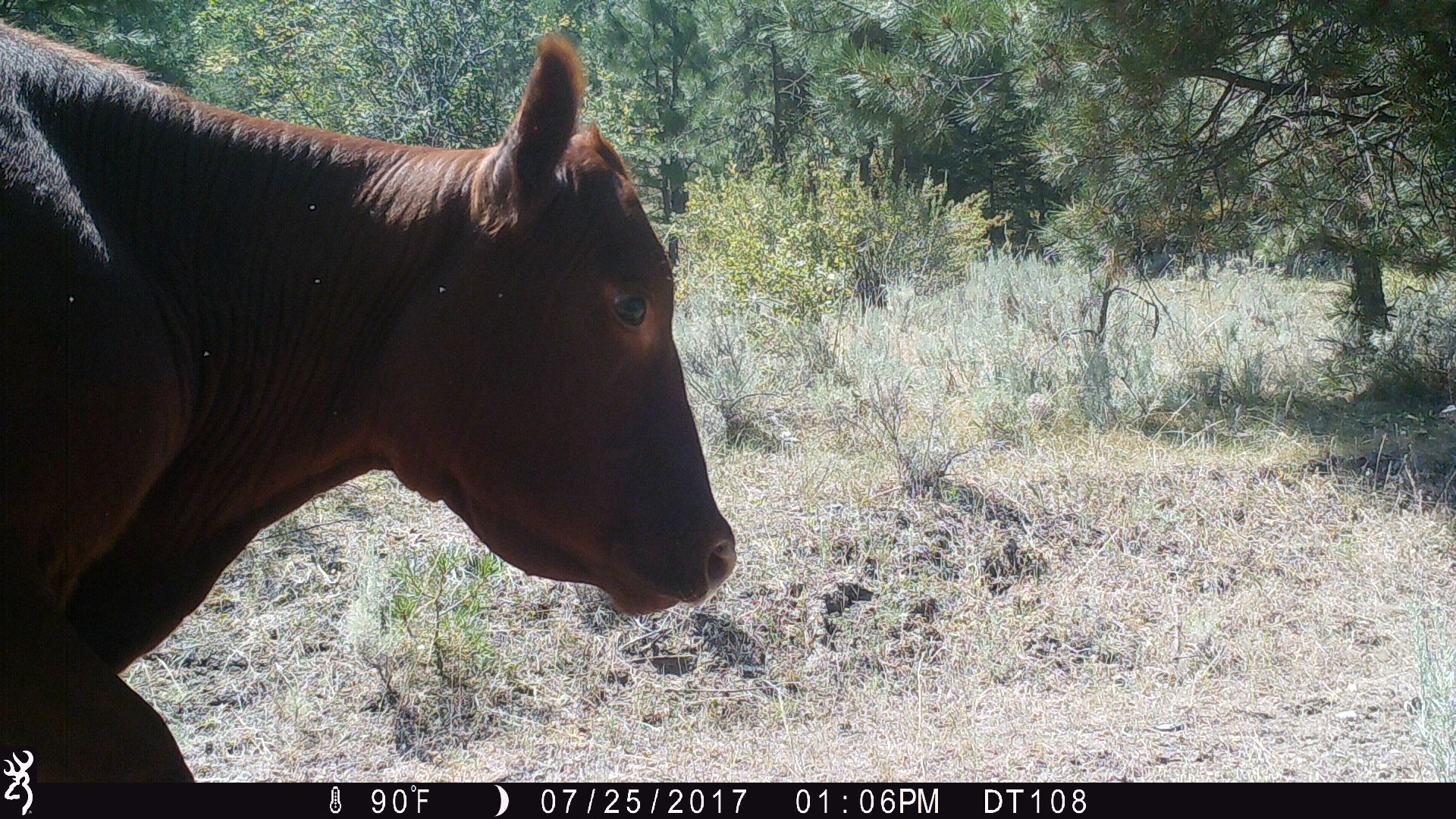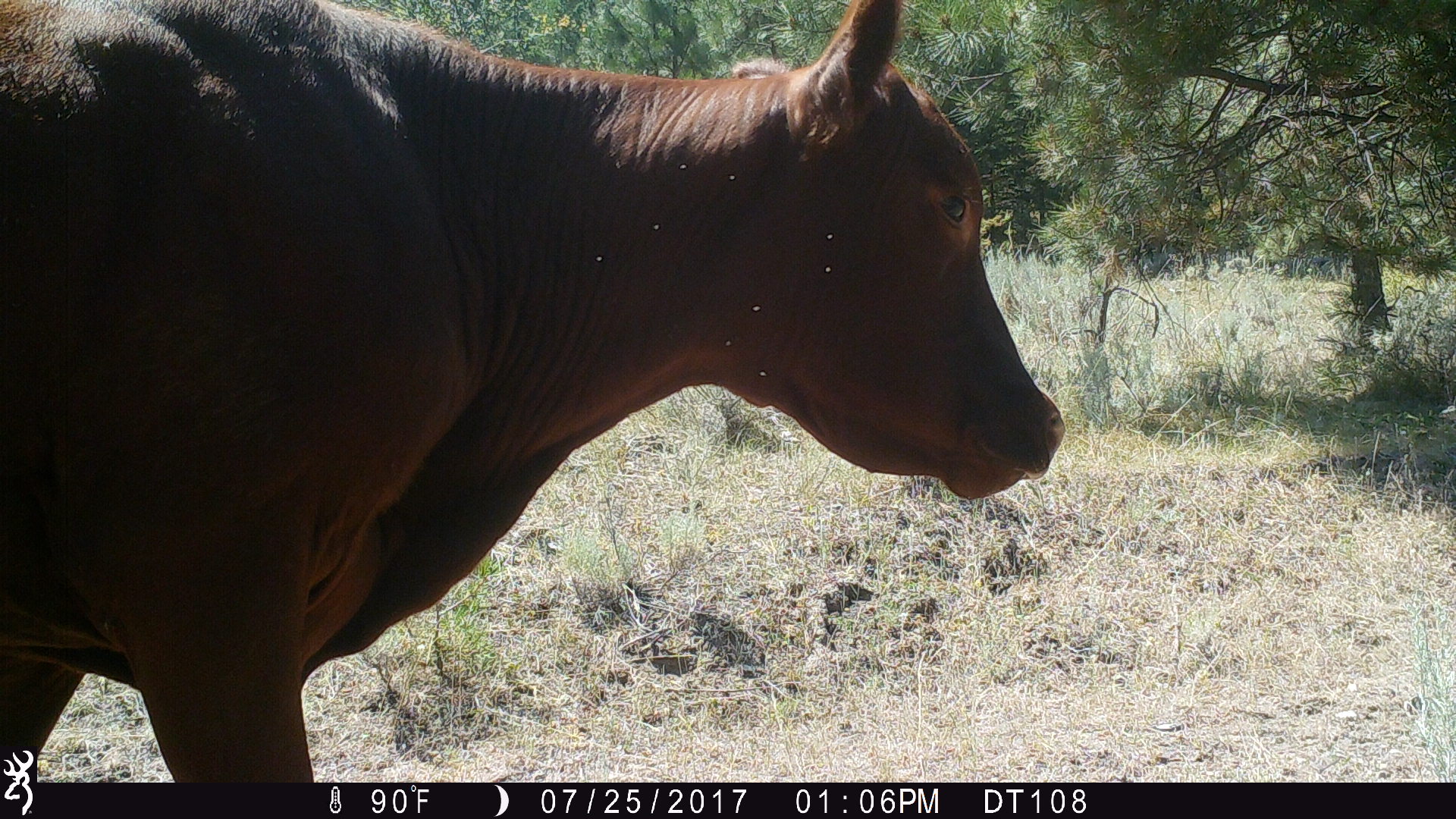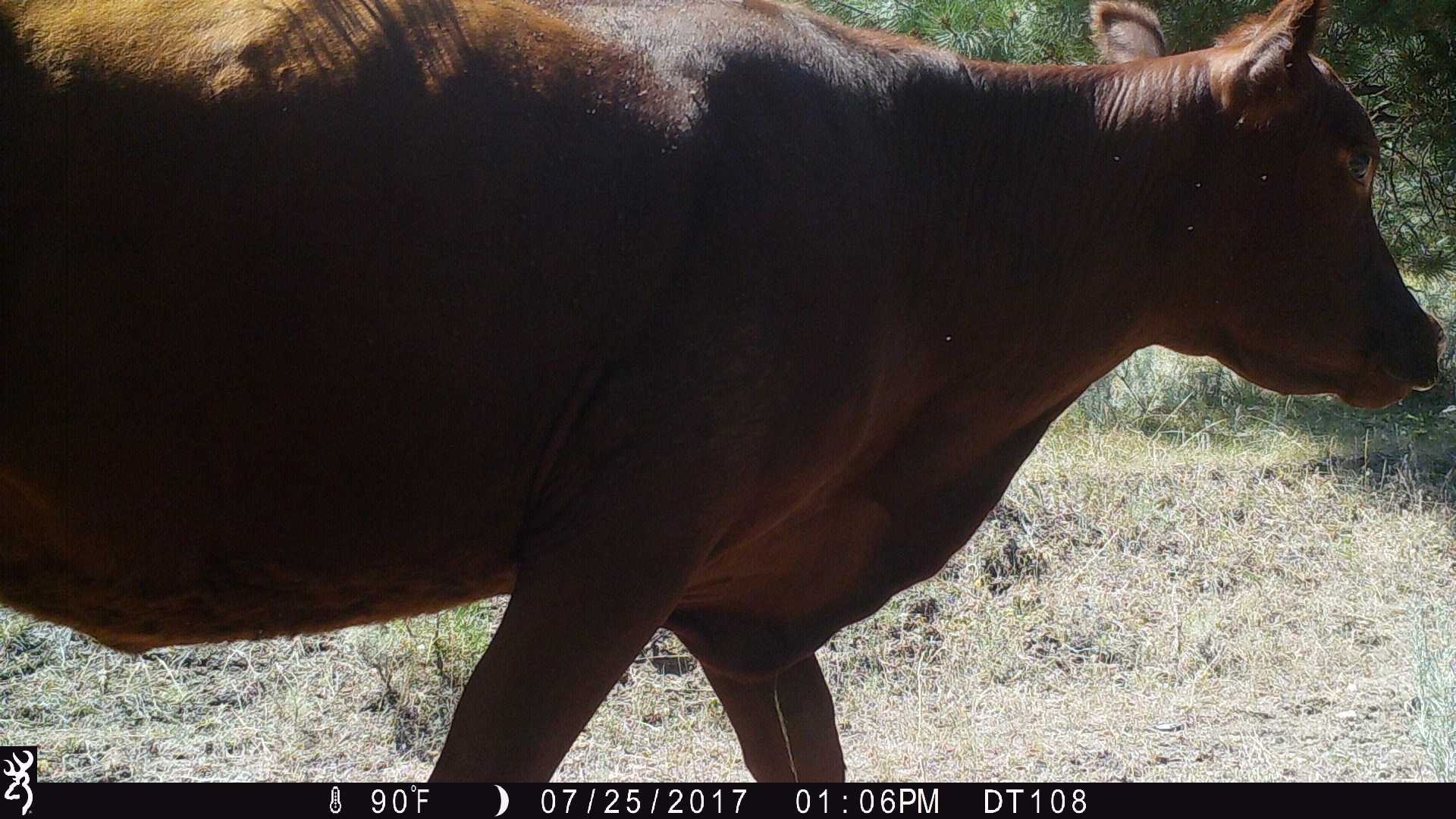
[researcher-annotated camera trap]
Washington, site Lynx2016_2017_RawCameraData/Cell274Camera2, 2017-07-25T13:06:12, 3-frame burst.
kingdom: Animalia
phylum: Chordata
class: Mammalia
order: Artiodactyla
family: Bovidae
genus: Bos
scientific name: Bos taurus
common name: domestic cattle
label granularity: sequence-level